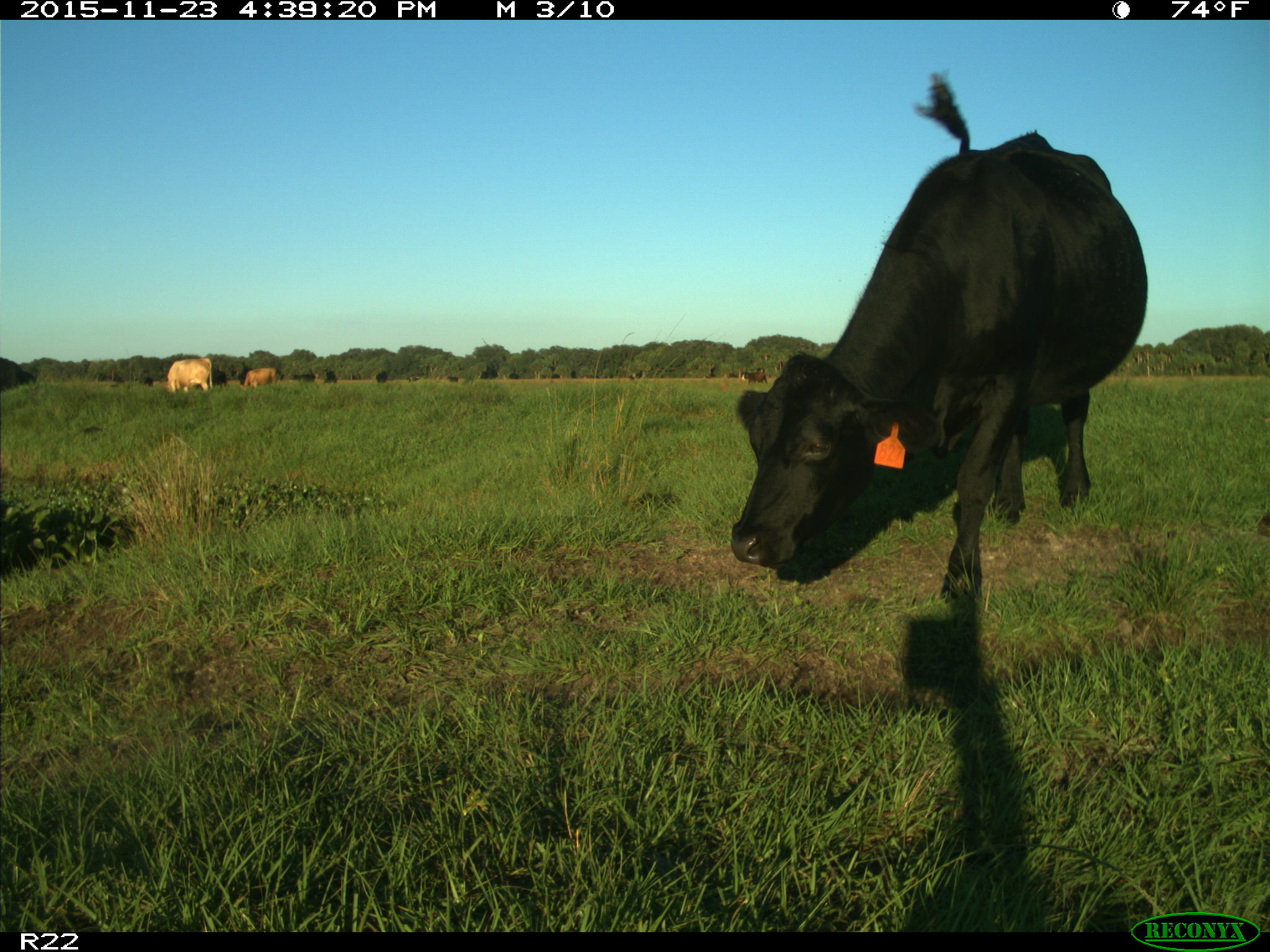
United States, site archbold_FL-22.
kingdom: Animalia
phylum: Chordata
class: Mammalia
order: Artiodactyla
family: Bovidae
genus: Bos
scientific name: Bos taurus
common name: domestic cow